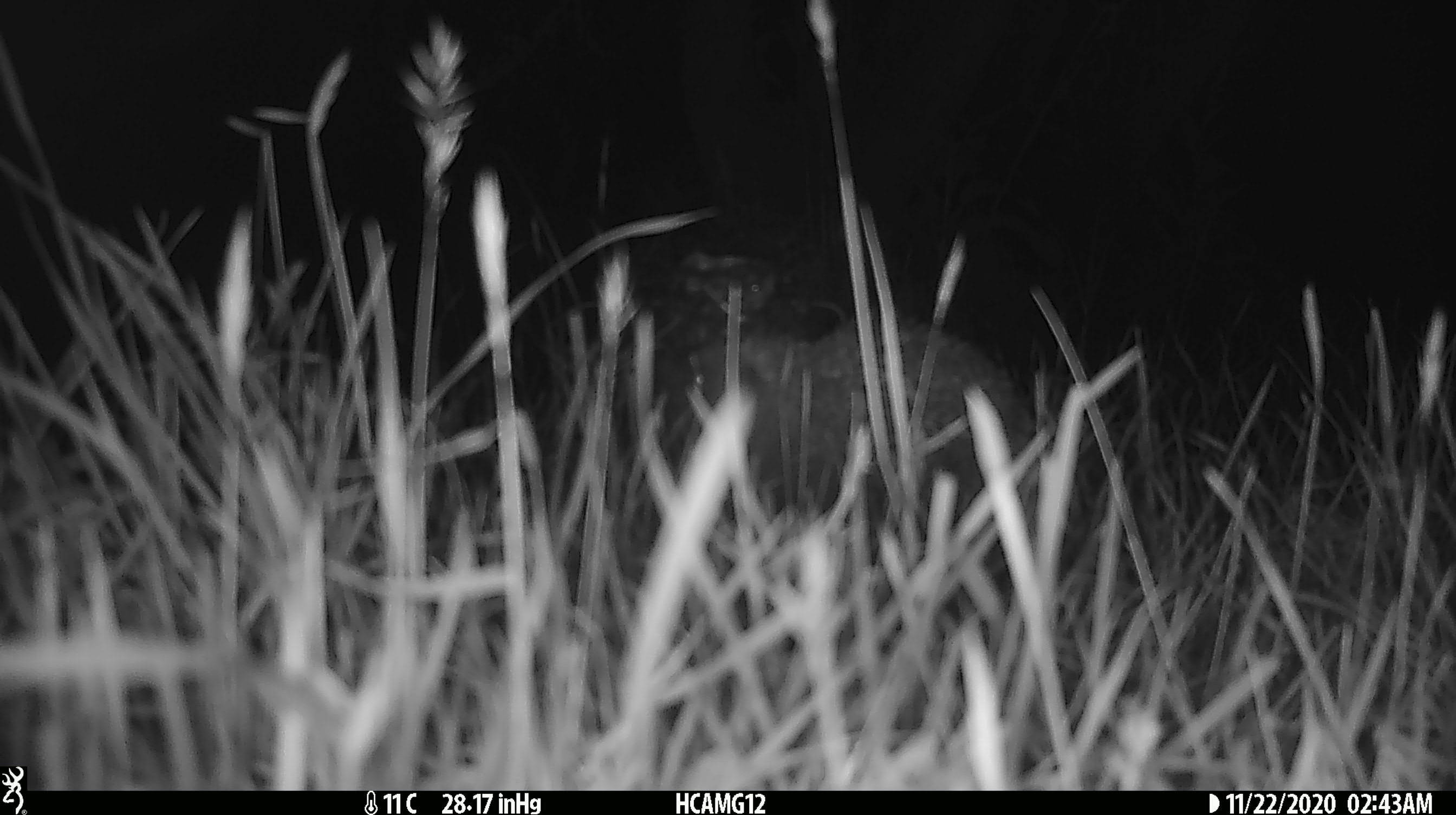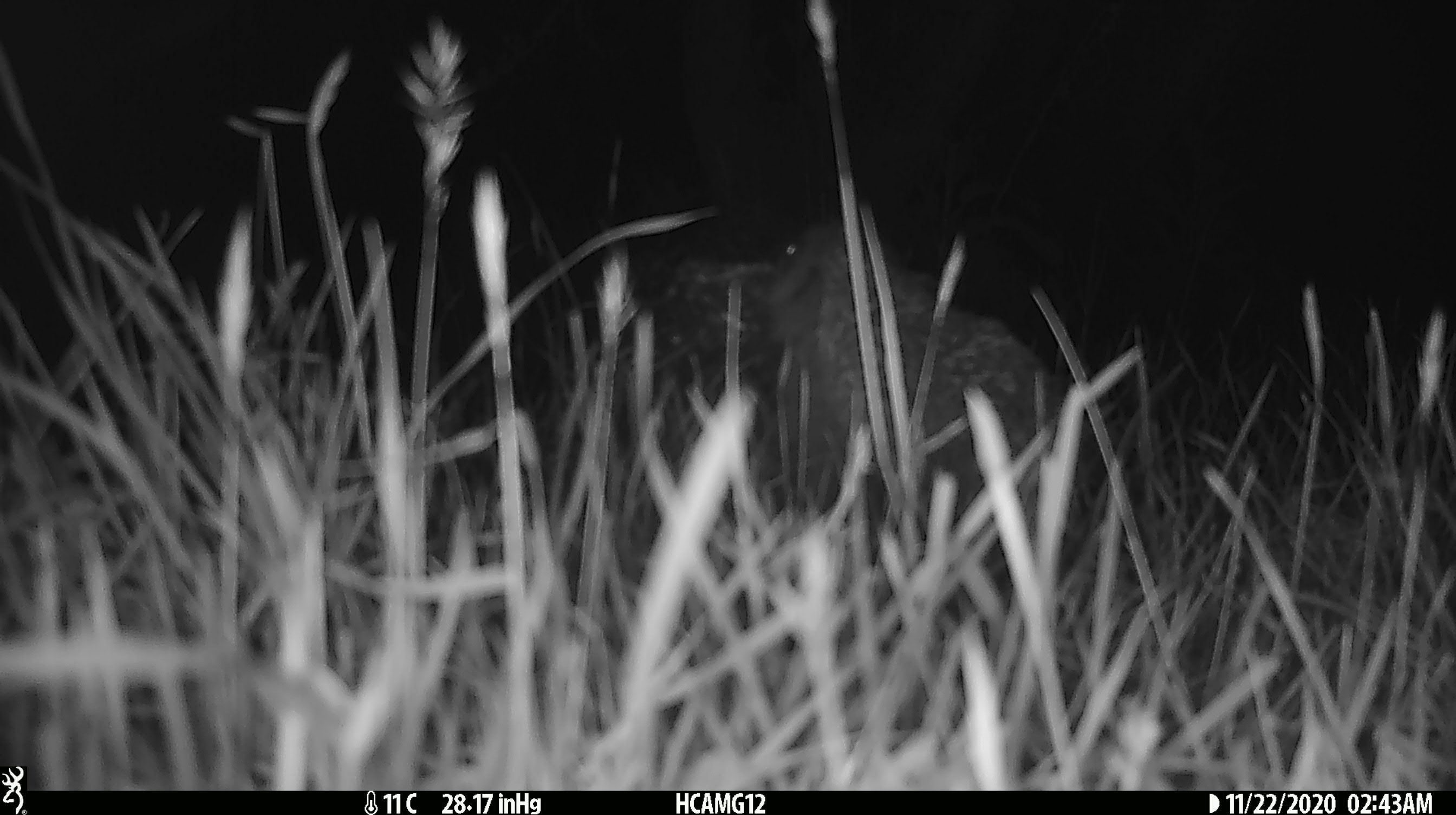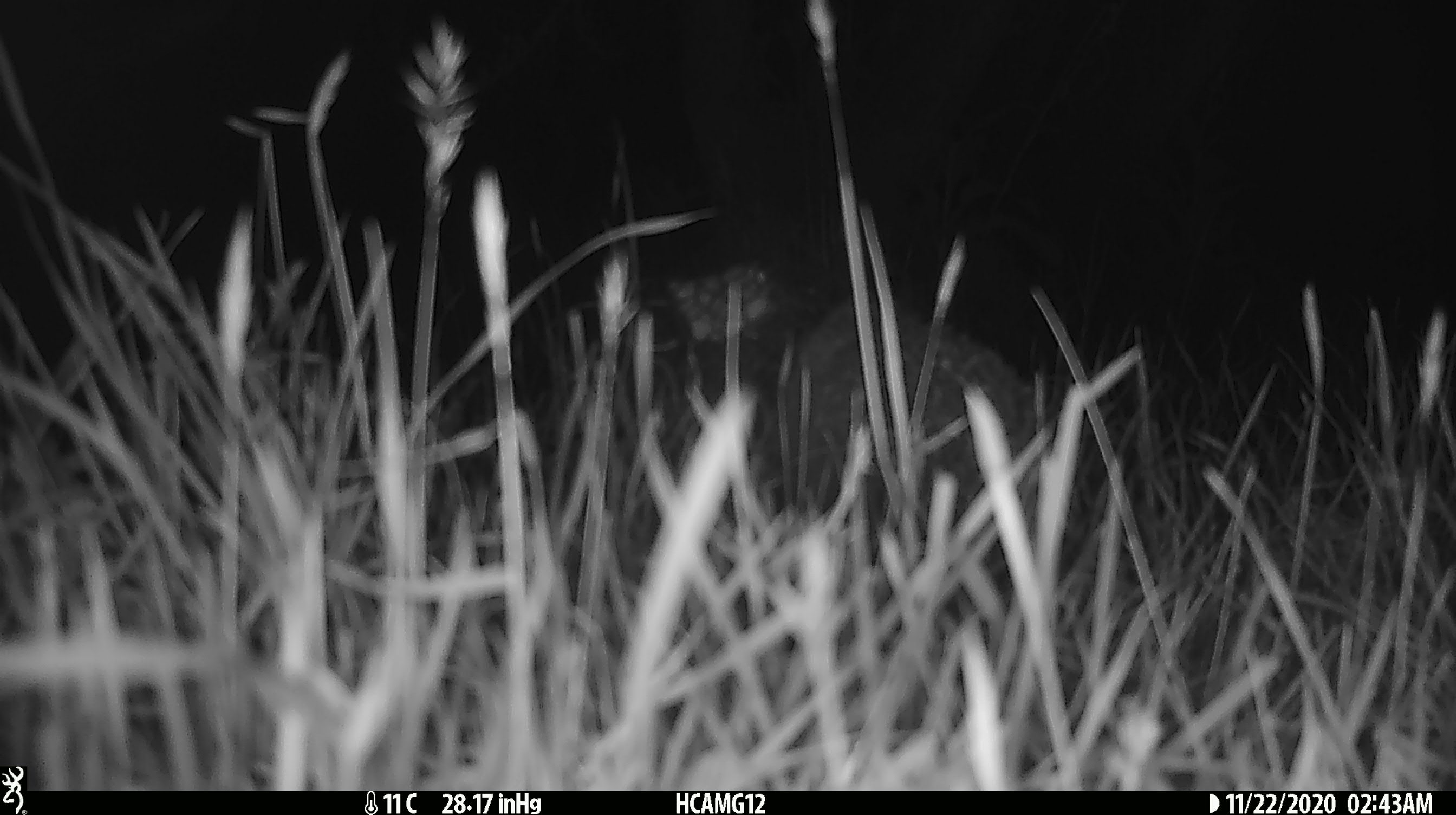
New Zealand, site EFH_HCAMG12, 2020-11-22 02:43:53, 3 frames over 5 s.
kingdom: Animalia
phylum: Chordata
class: Mammalia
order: Eulipotyphla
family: Erinaceidae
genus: Erinaceus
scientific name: Erinaceus europaeus europaeus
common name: european hedgehog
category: hedgehog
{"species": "hedgehog (european hedgehog) (Erinaceus europaeus europaeus)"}